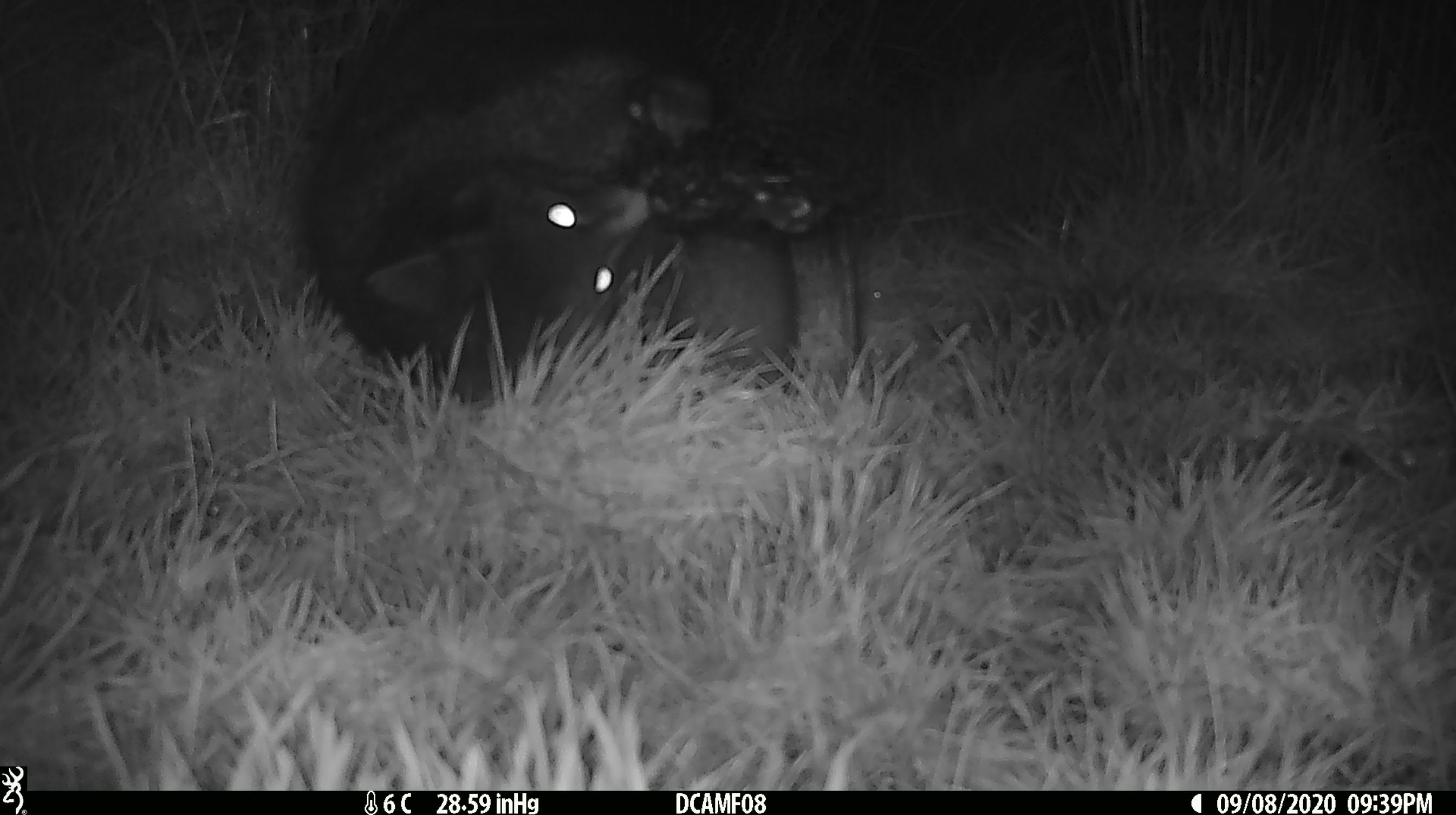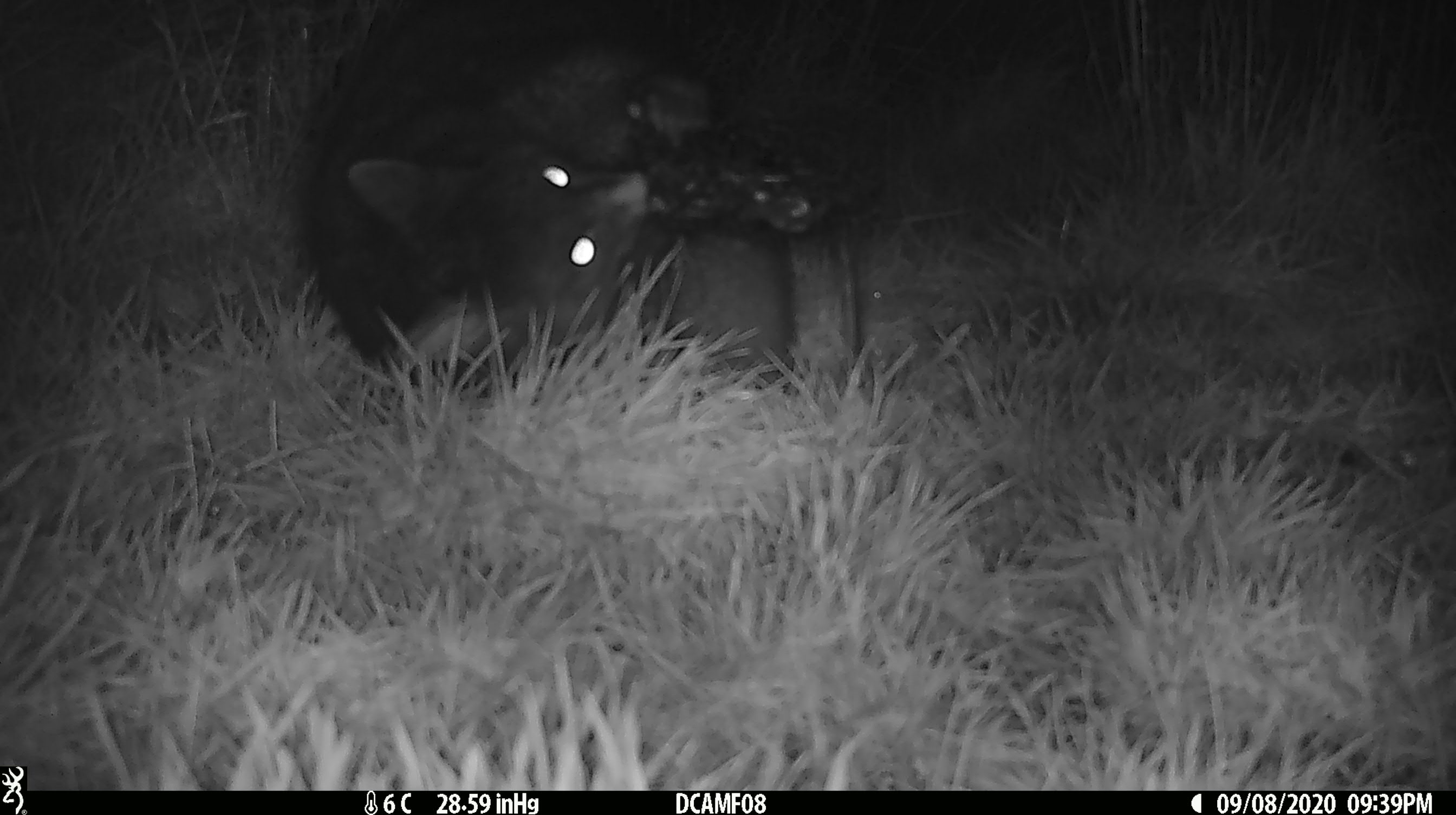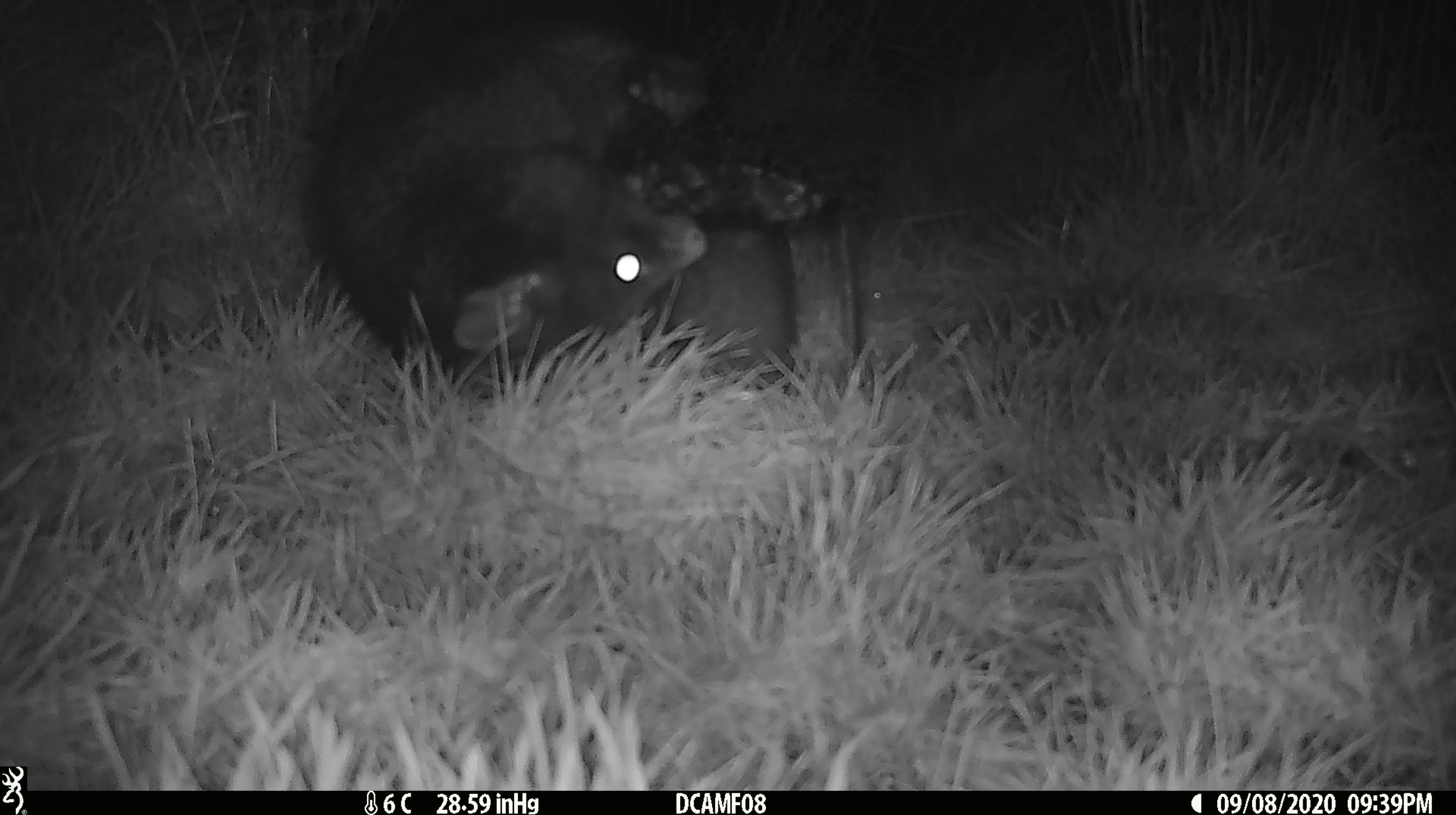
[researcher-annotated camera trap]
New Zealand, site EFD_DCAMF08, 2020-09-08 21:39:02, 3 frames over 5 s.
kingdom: Animalia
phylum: Chordata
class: Mammalia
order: Diprotodontia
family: Phalangeridae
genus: Trichosurus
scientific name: Trichosurus vulpecula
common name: common brushtail possum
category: possum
Possum (common brushtail possum) (Trichosurus vulpecula).